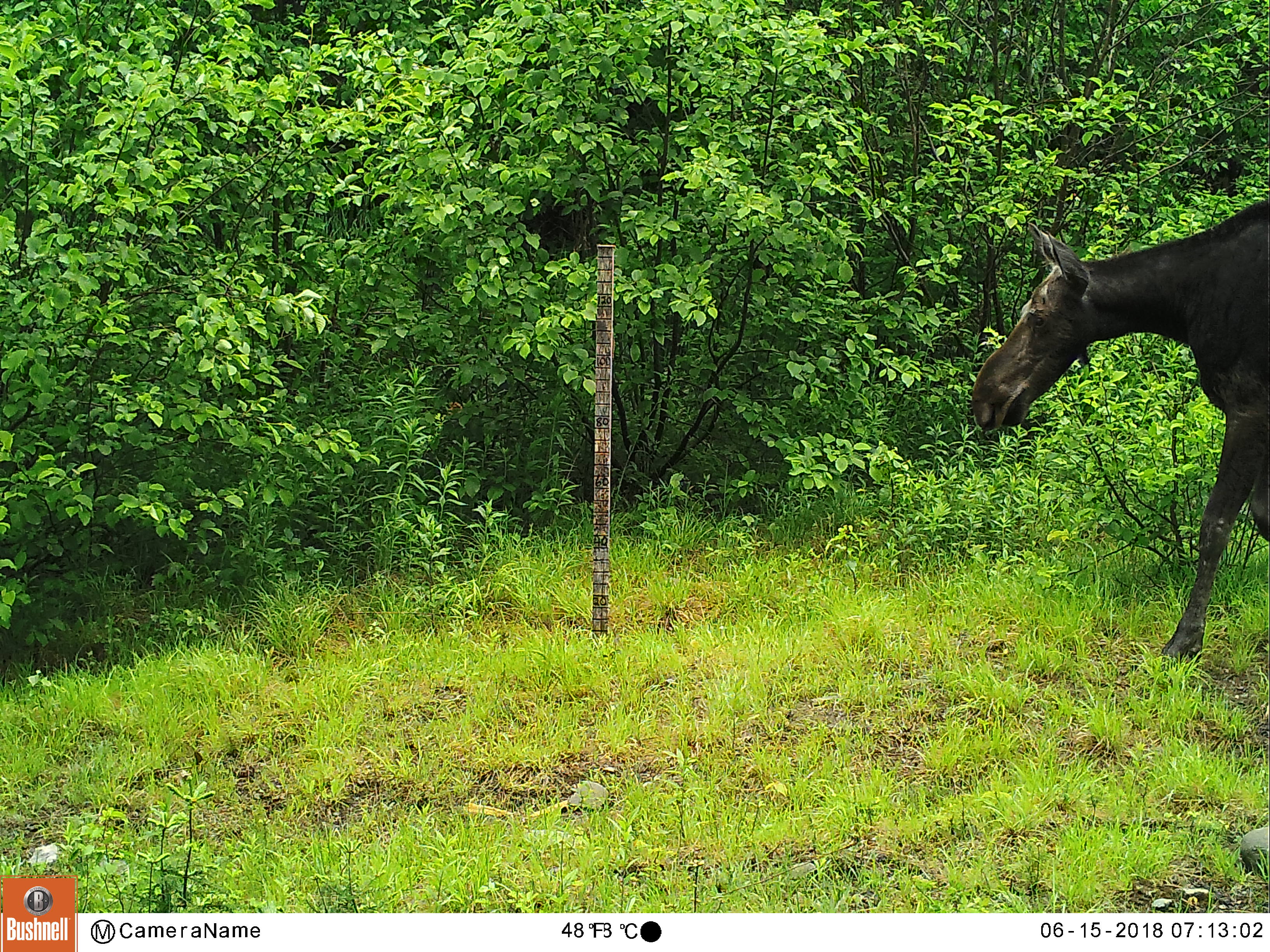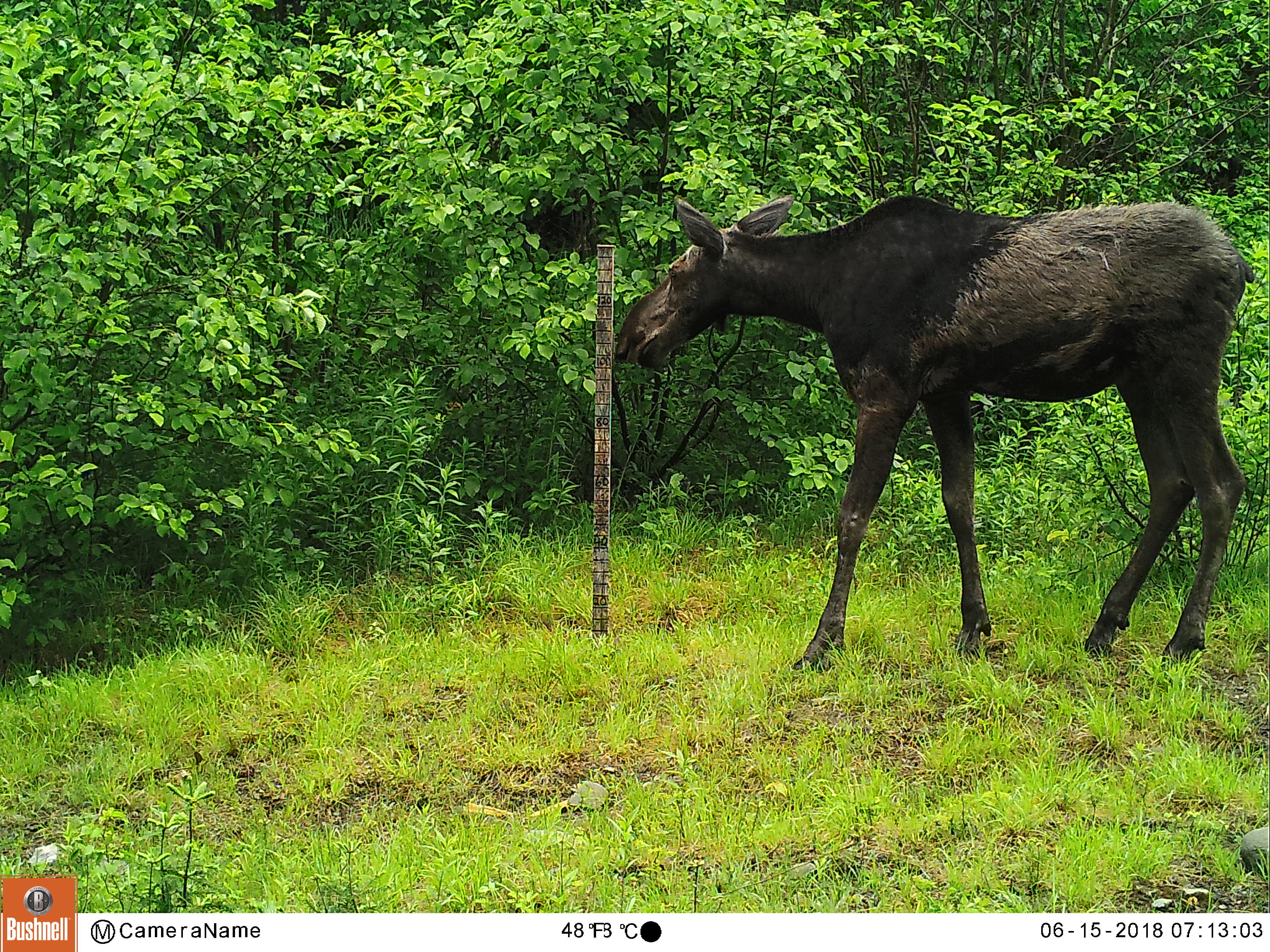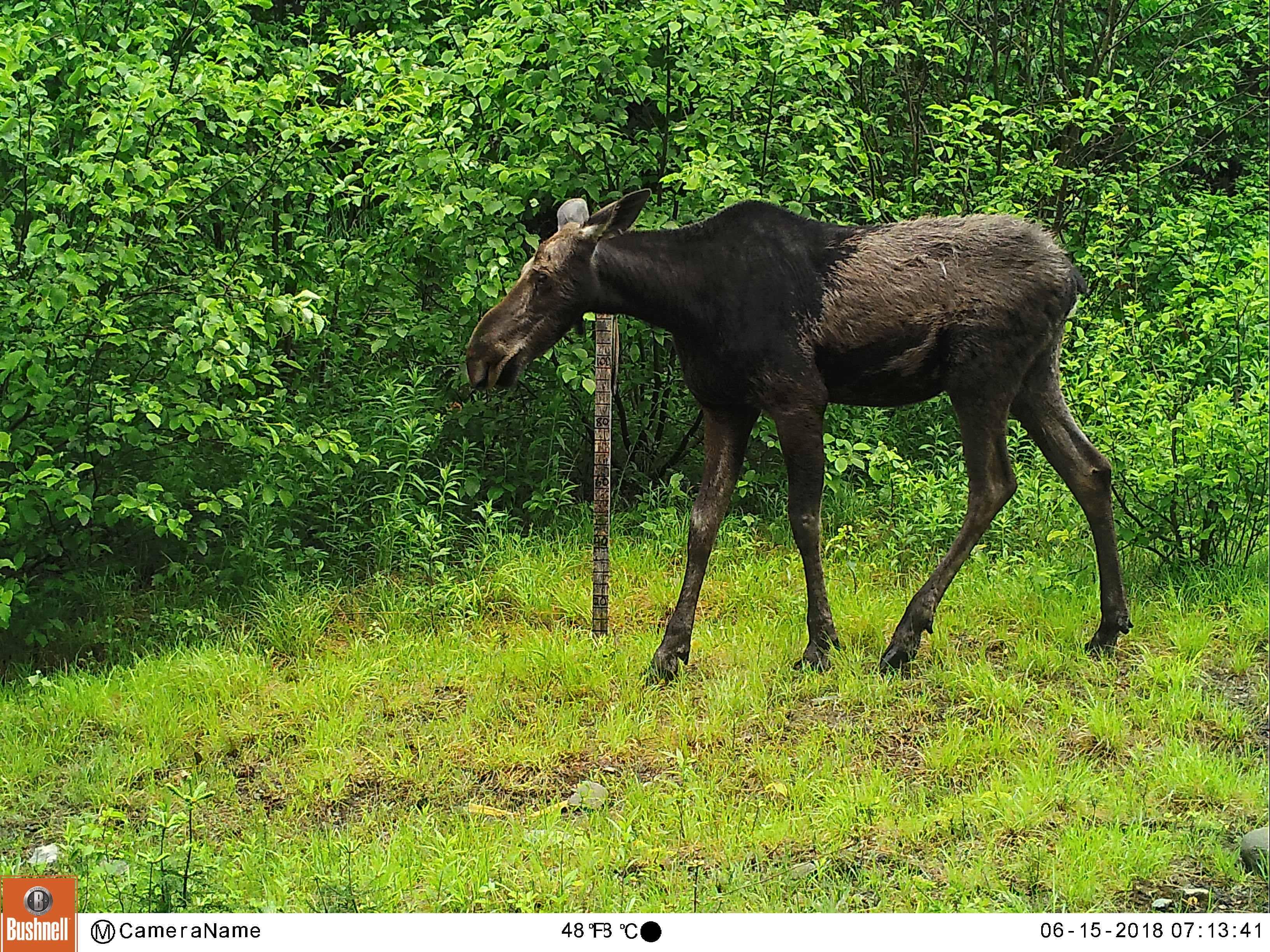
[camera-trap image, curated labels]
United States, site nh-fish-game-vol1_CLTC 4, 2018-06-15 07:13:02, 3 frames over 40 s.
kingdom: Animalia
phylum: Chordata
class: Mammalia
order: Artiodactyla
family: Cervidae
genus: Alces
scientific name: Alces alces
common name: moose